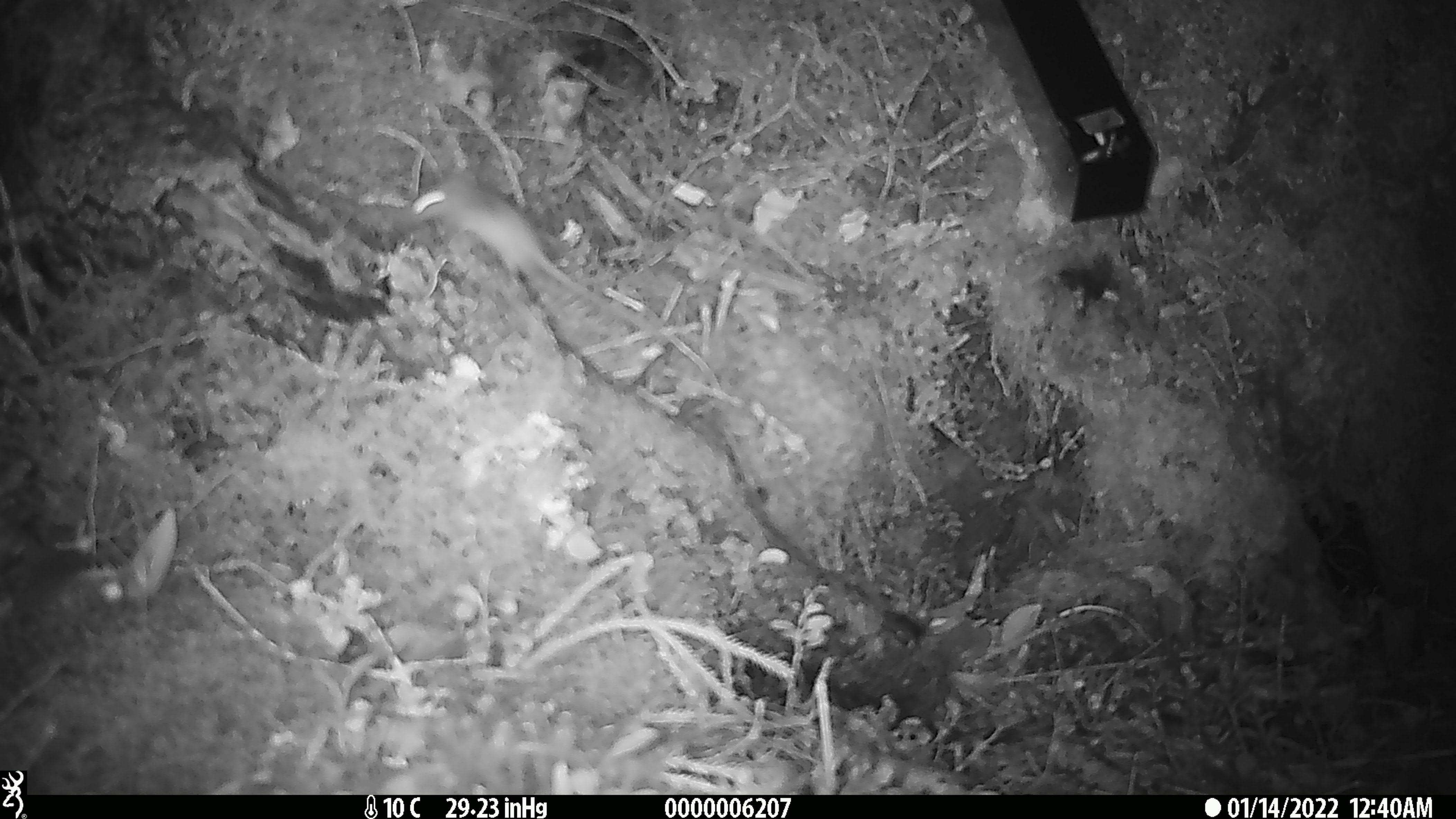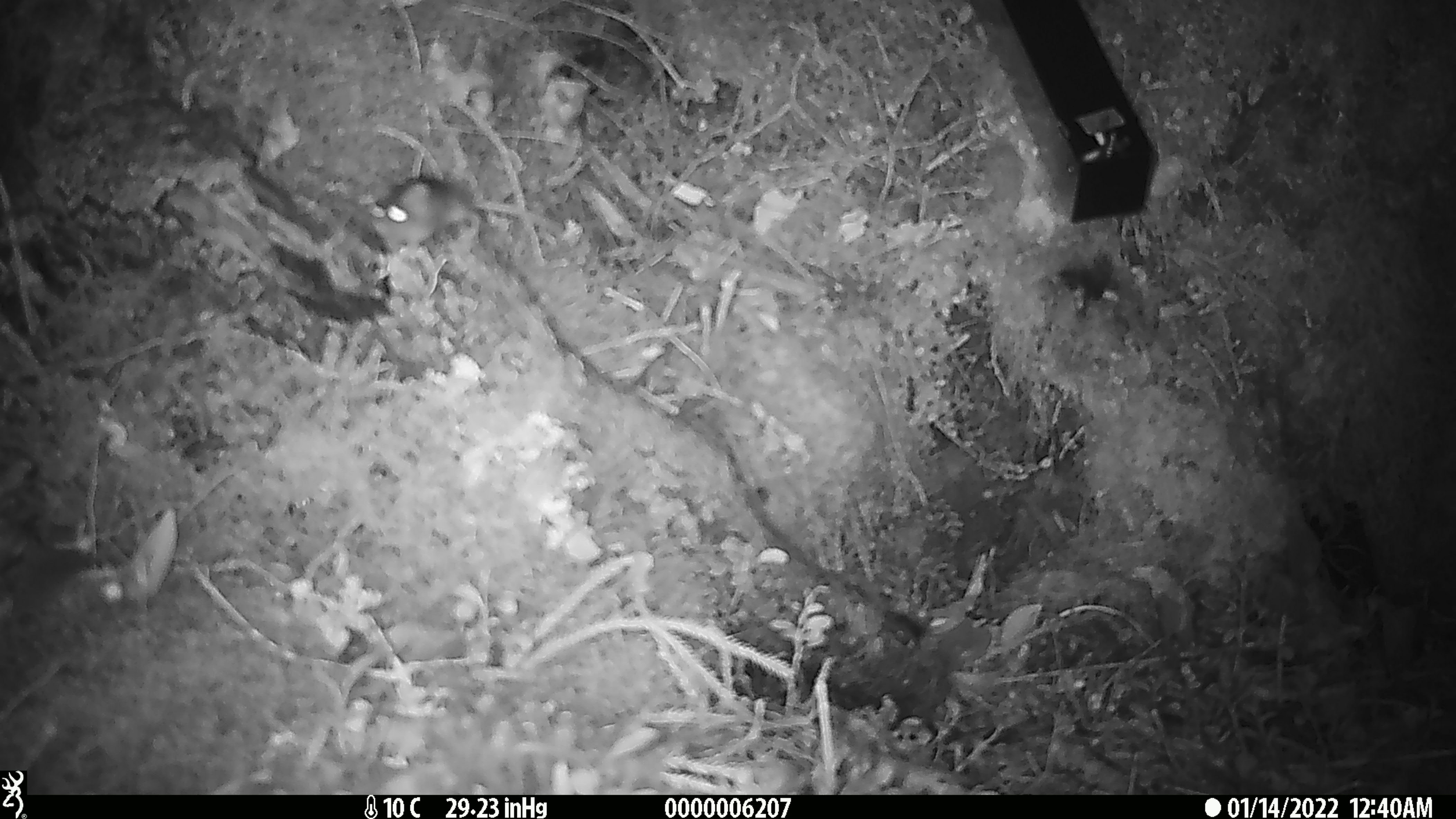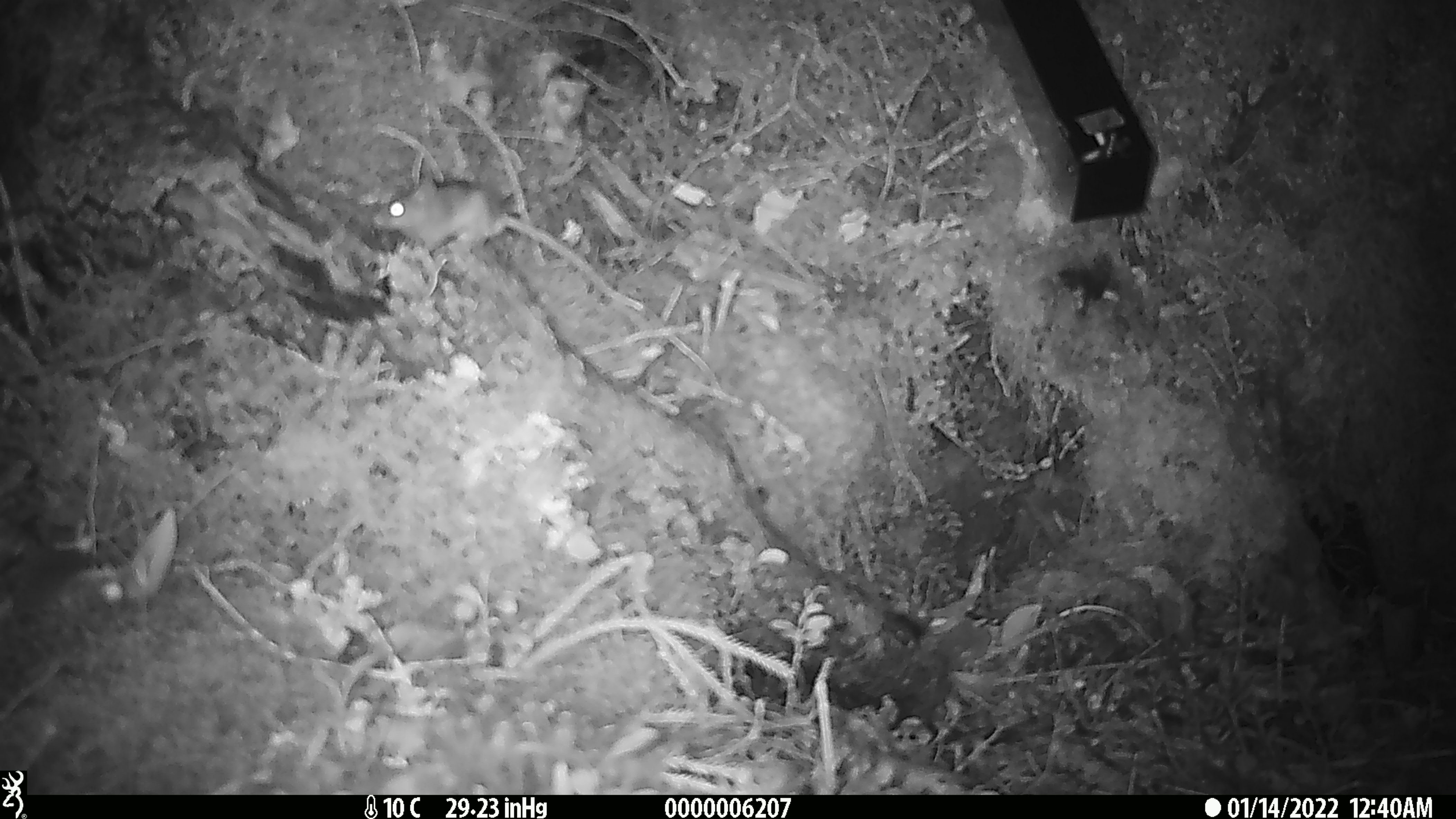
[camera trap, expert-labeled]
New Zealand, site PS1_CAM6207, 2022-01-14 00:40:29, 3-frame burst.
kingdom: Animalia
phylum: Chordata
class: Mammalia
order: Rodentia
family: Muridae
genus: Mus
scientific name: Mus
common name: mouse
Mouse (Mus).